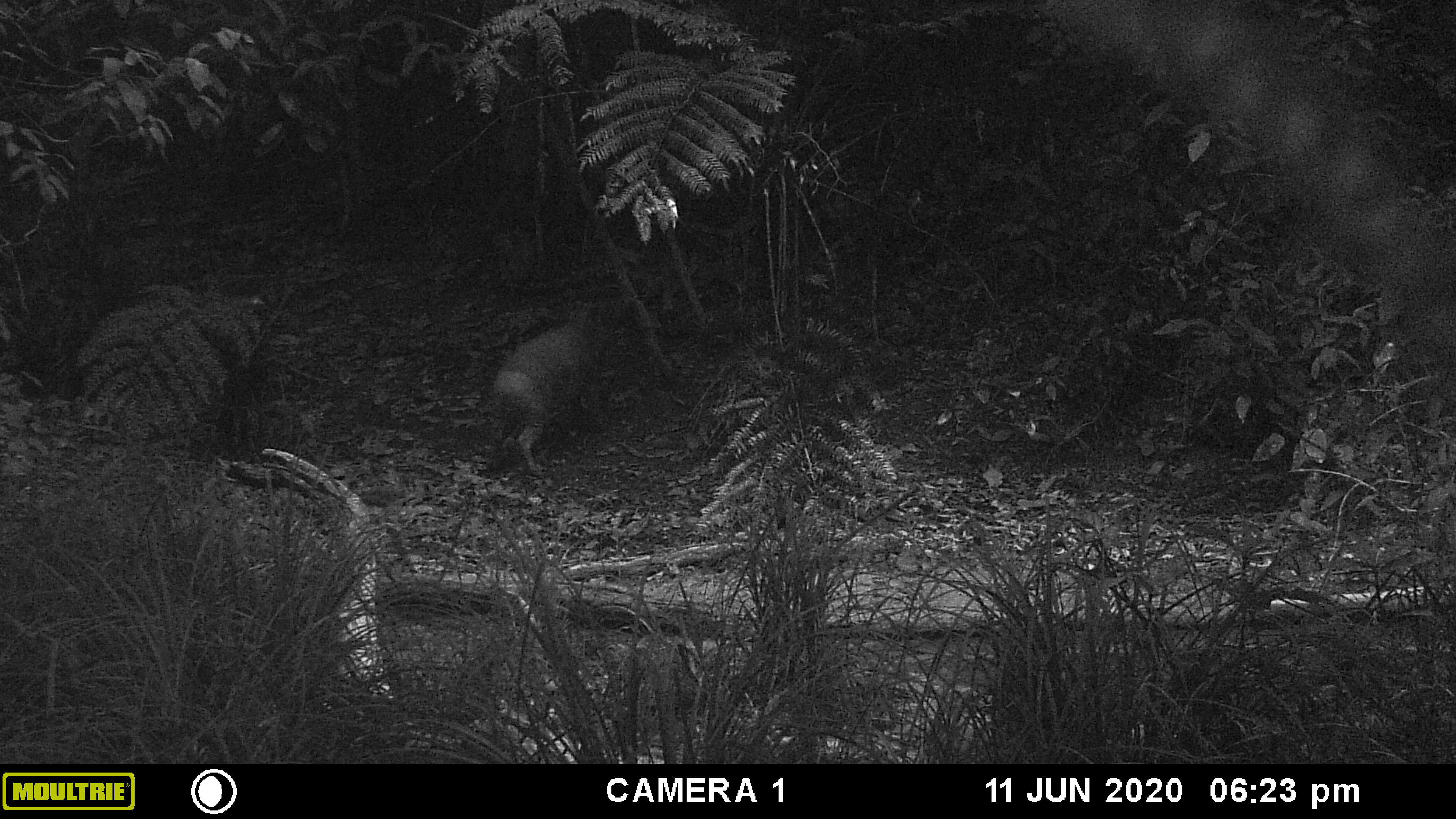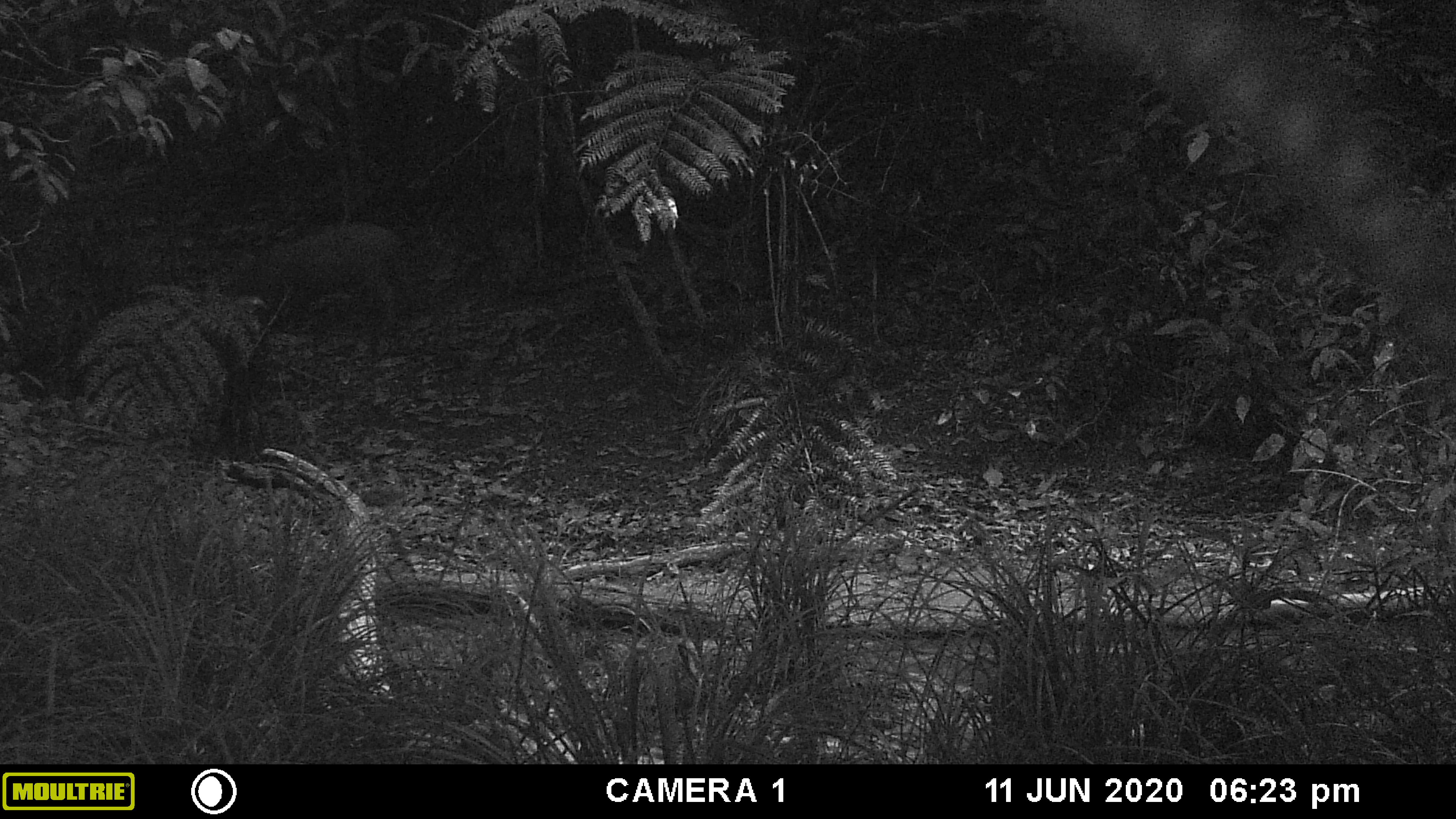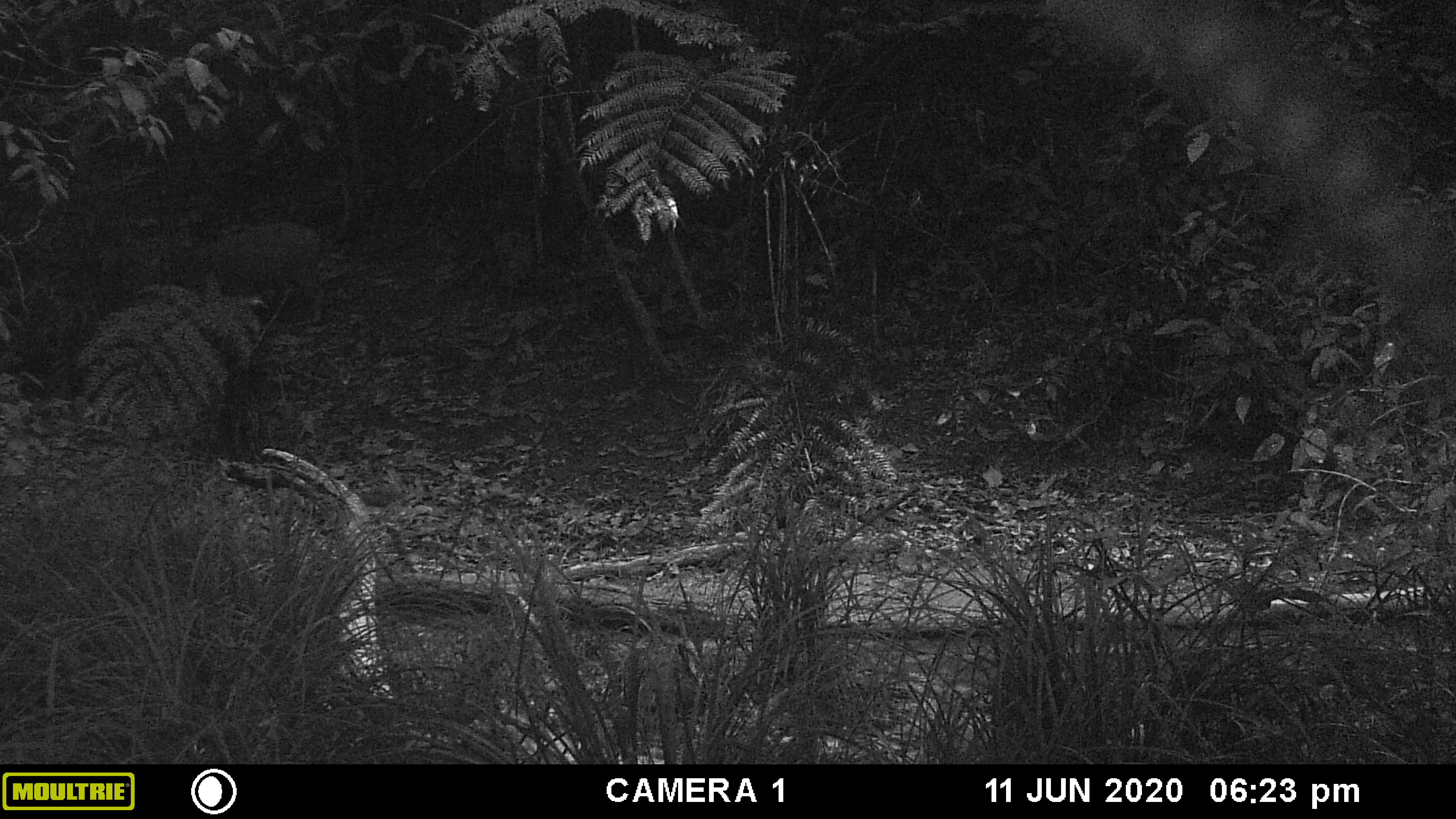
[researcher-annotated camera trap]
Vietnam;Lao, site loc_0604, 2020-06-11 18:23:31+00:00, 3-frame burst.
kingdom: Animalia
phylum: Chordata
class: Mammalia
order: Artiodactyla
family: Suidae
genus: Sus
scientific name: Sus scrofa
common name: eurasian wild pig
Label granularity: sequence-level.